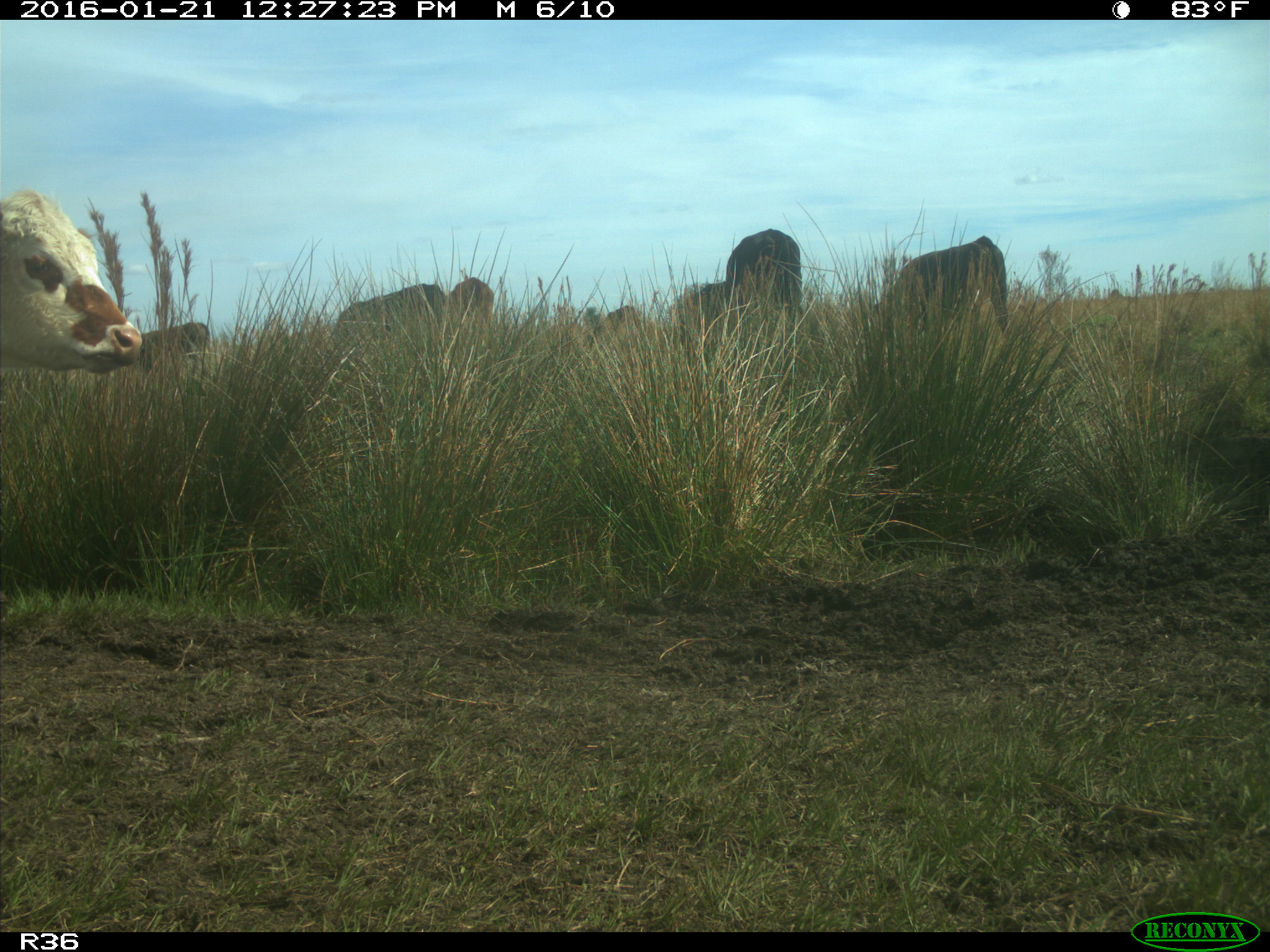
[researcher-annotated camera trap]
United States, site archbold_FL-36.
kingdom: Animalia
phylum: Chordata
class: Mammalia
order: Artiodactyla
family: Bovidae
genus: Bos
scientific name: Bos taurus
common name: domestic cow